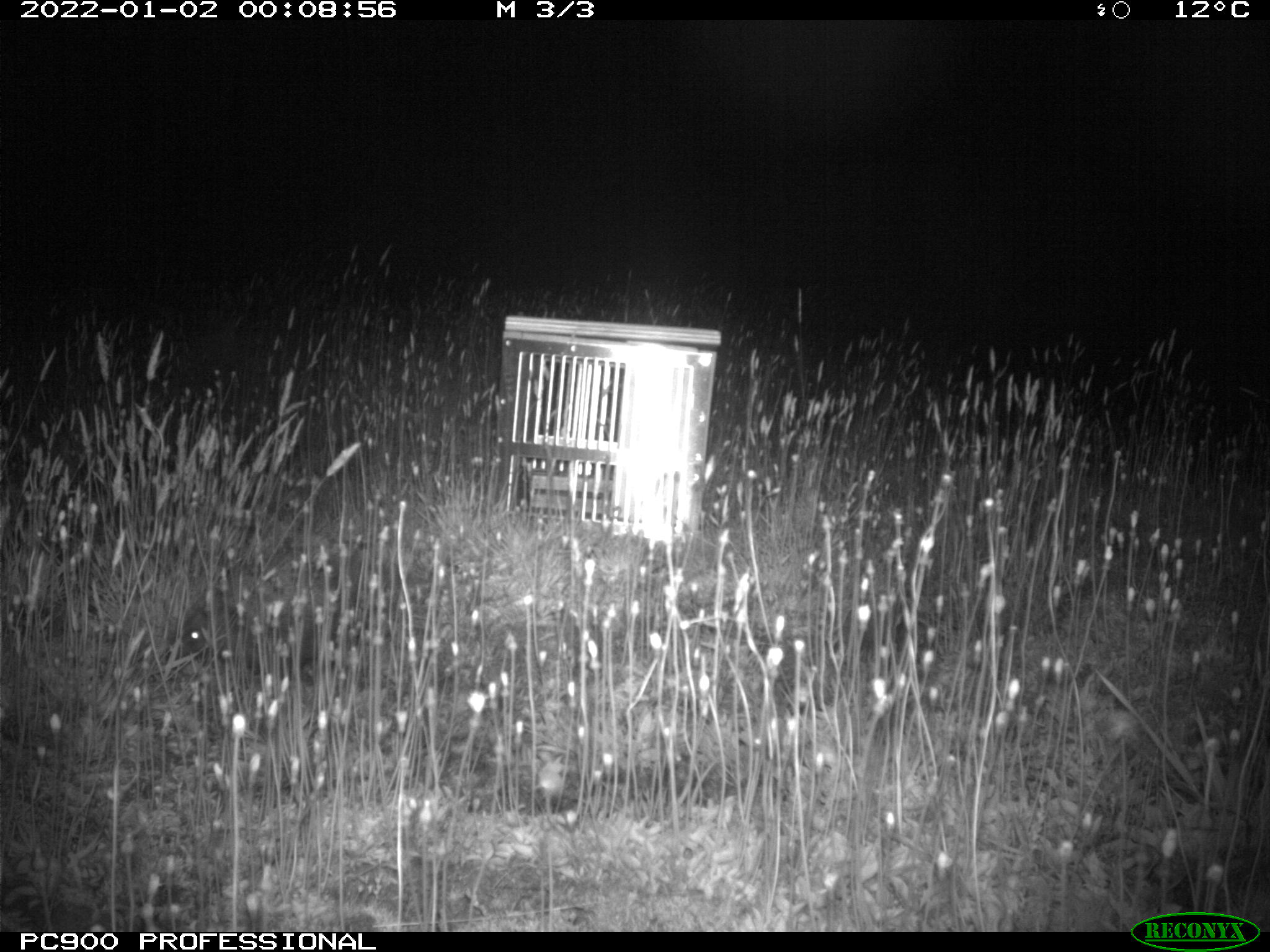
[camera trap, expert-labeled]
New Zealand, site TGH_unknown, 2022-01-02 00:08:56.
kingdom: Animalia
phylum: Chordata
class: Mammalia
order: Eulipotyphla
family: Erinaceidae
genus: Erinaceus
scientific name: Erinaceus europaeus europaeus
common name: european hedgehog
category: hedgehog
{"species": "hedgehog (european hedgehog) (Erinaceus europaeus europaeus)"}